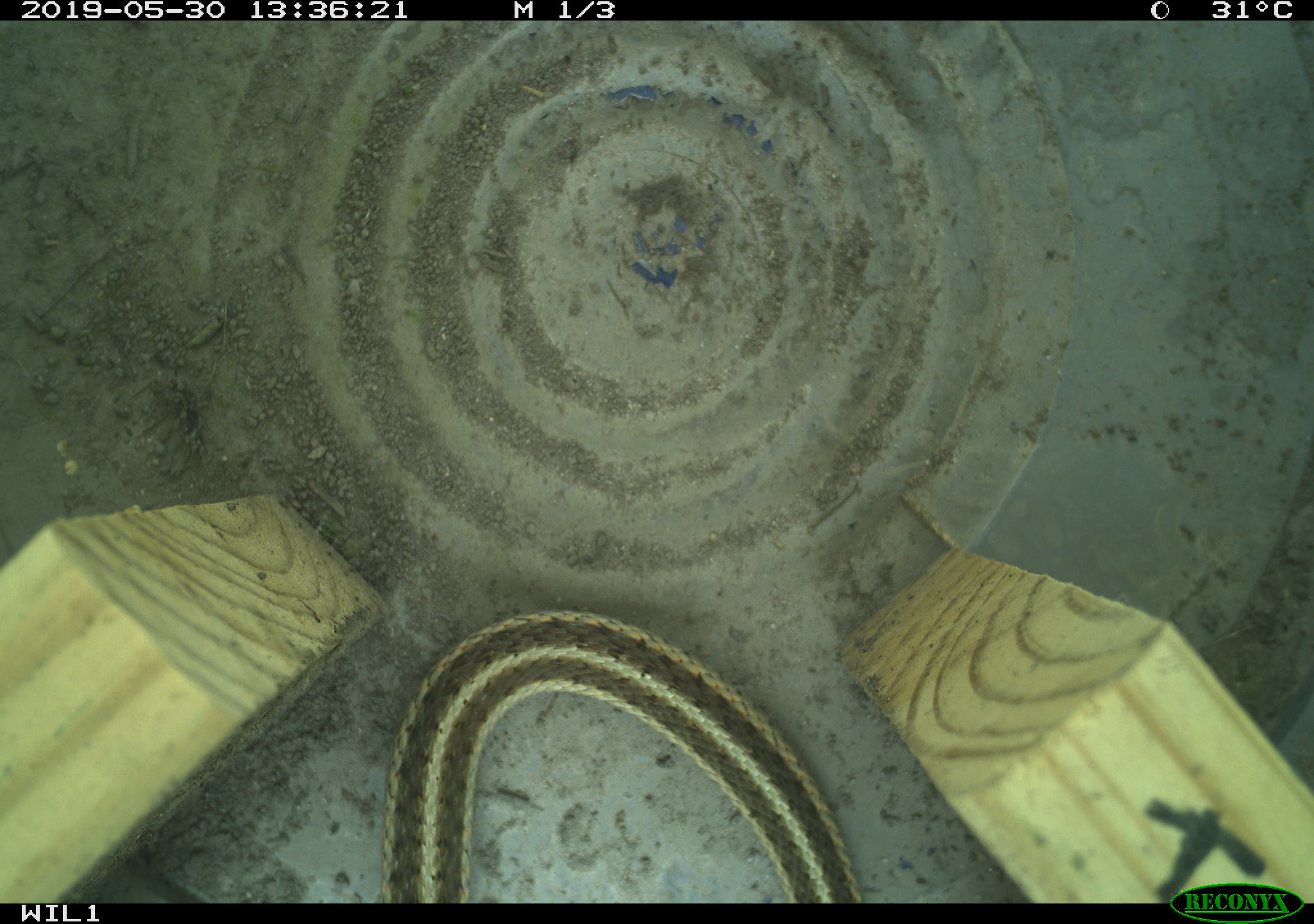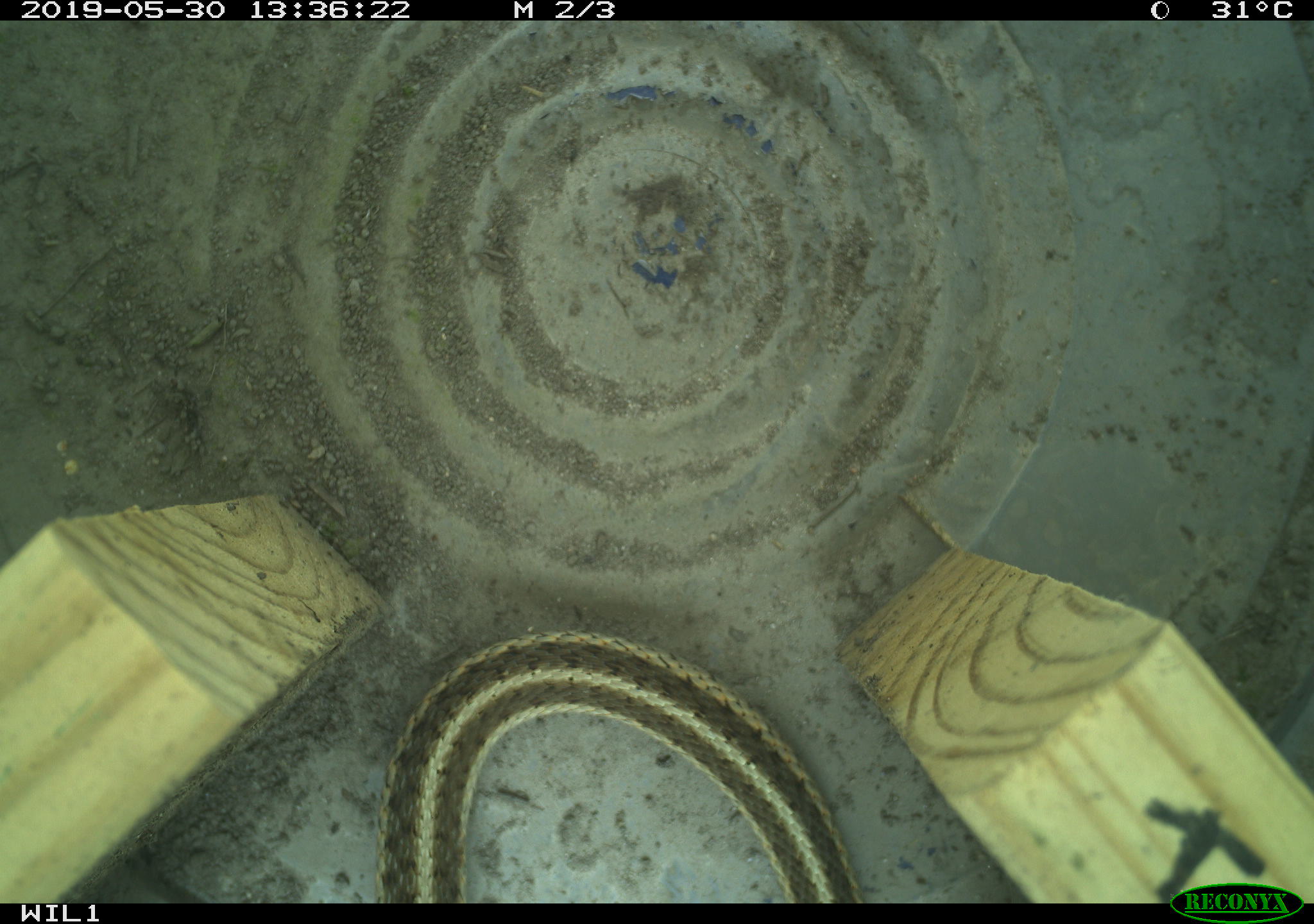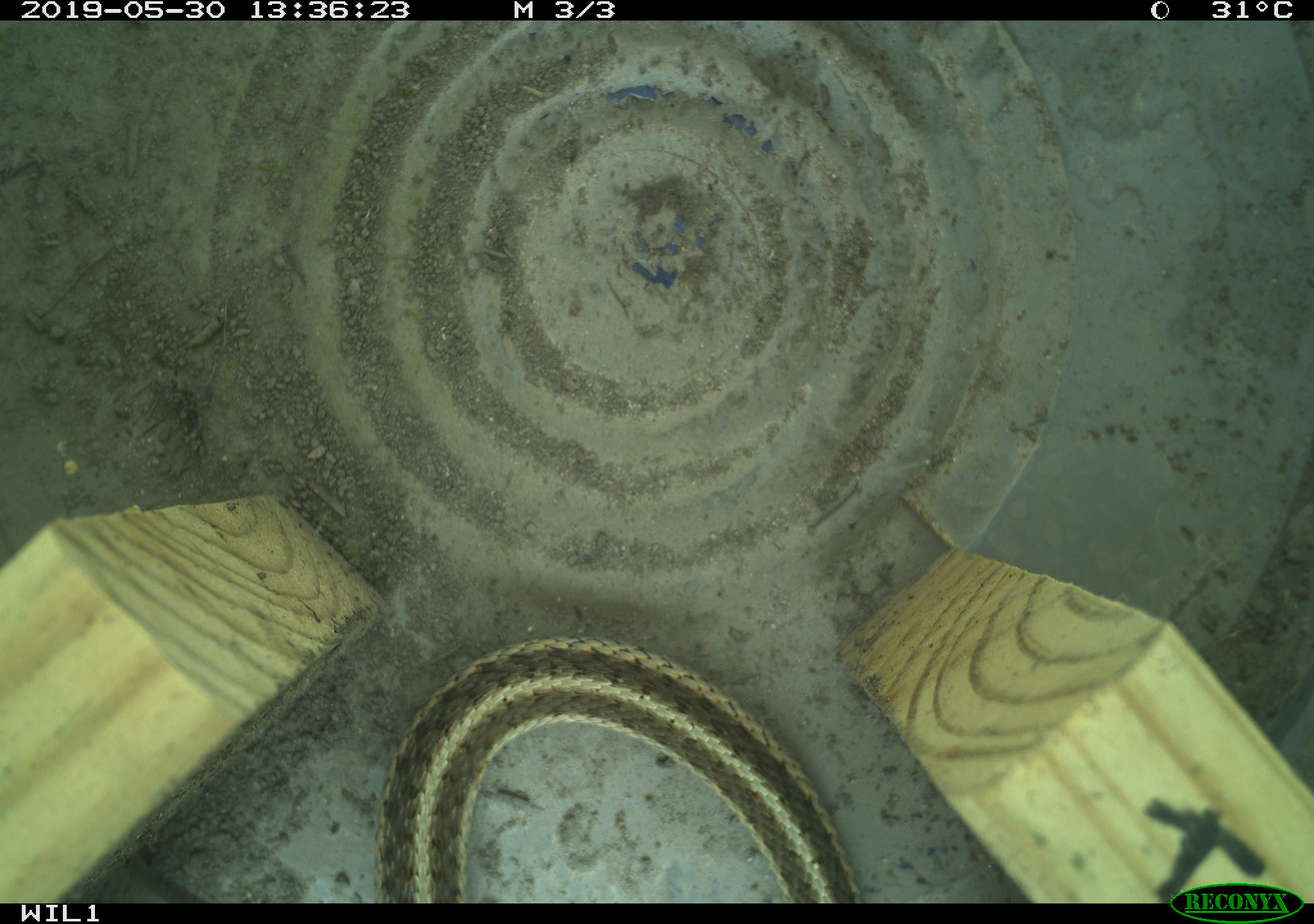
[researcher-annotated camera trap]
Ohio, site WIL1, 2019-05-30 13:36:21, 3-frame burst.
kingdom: Animalia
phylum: Chordata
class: Reptilia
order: Squamata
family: Colubridae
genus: Thamnophis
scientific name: Thamnophis sirtalis sirtalis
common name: eastern gartersnake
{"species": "eastern gartersnake (Thamnophis sirtalis sirtalis)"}